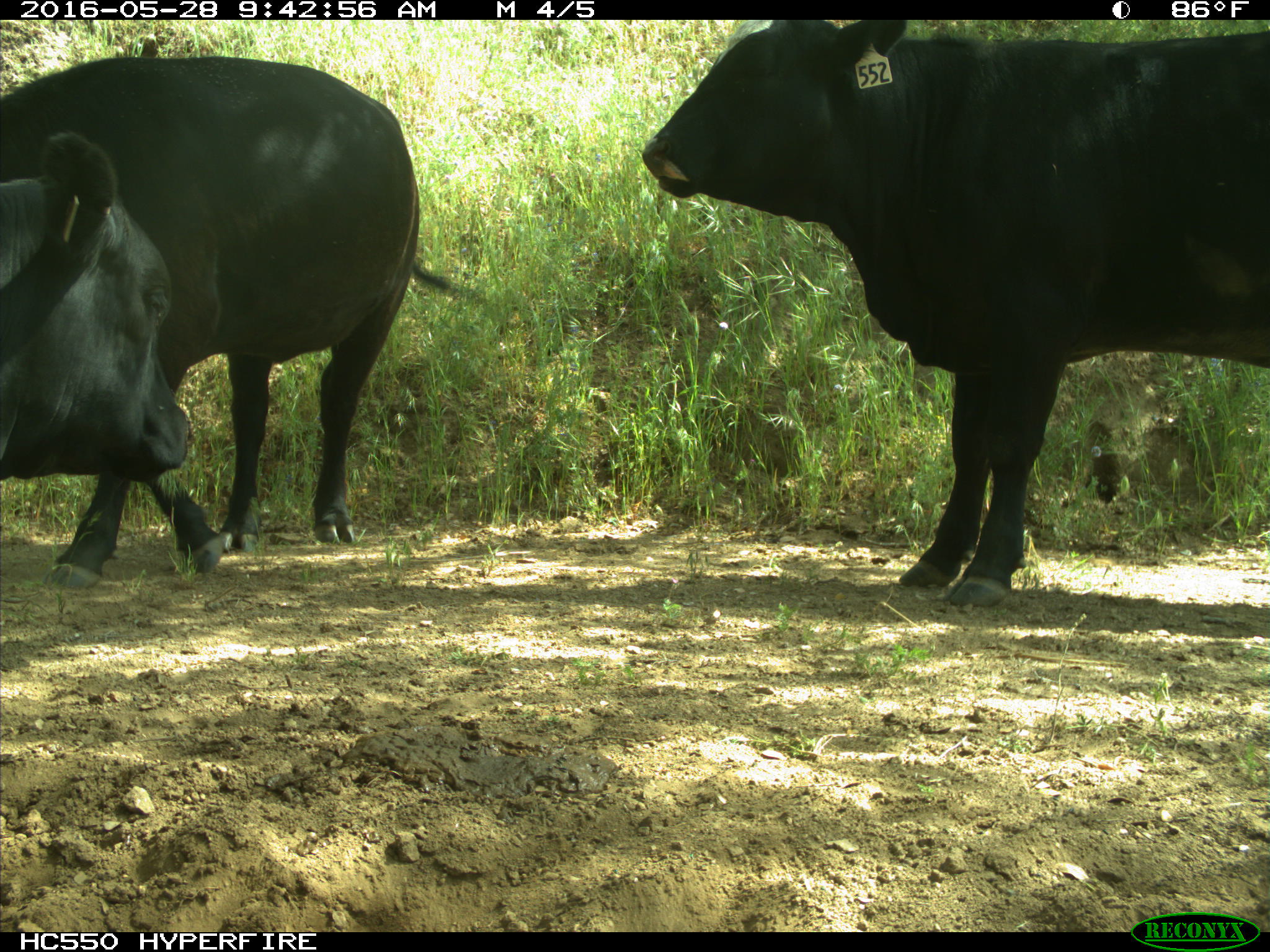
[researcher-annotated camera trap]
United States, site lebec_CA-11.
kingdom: Animalia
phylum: Chordata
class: Mammalia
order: Artiodactyla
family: Bovidae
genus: Bos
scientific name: Bos taurus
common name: domestic cow